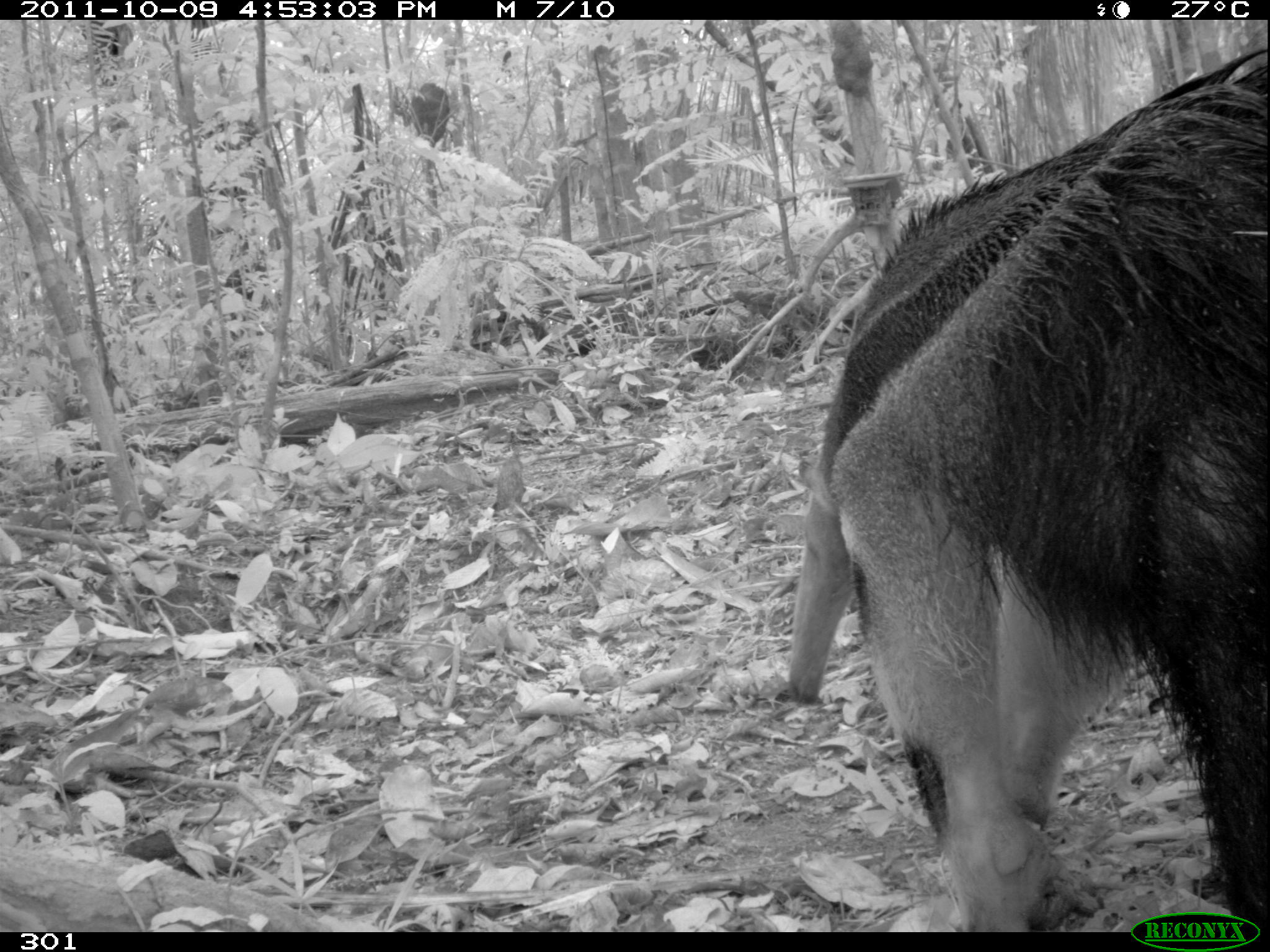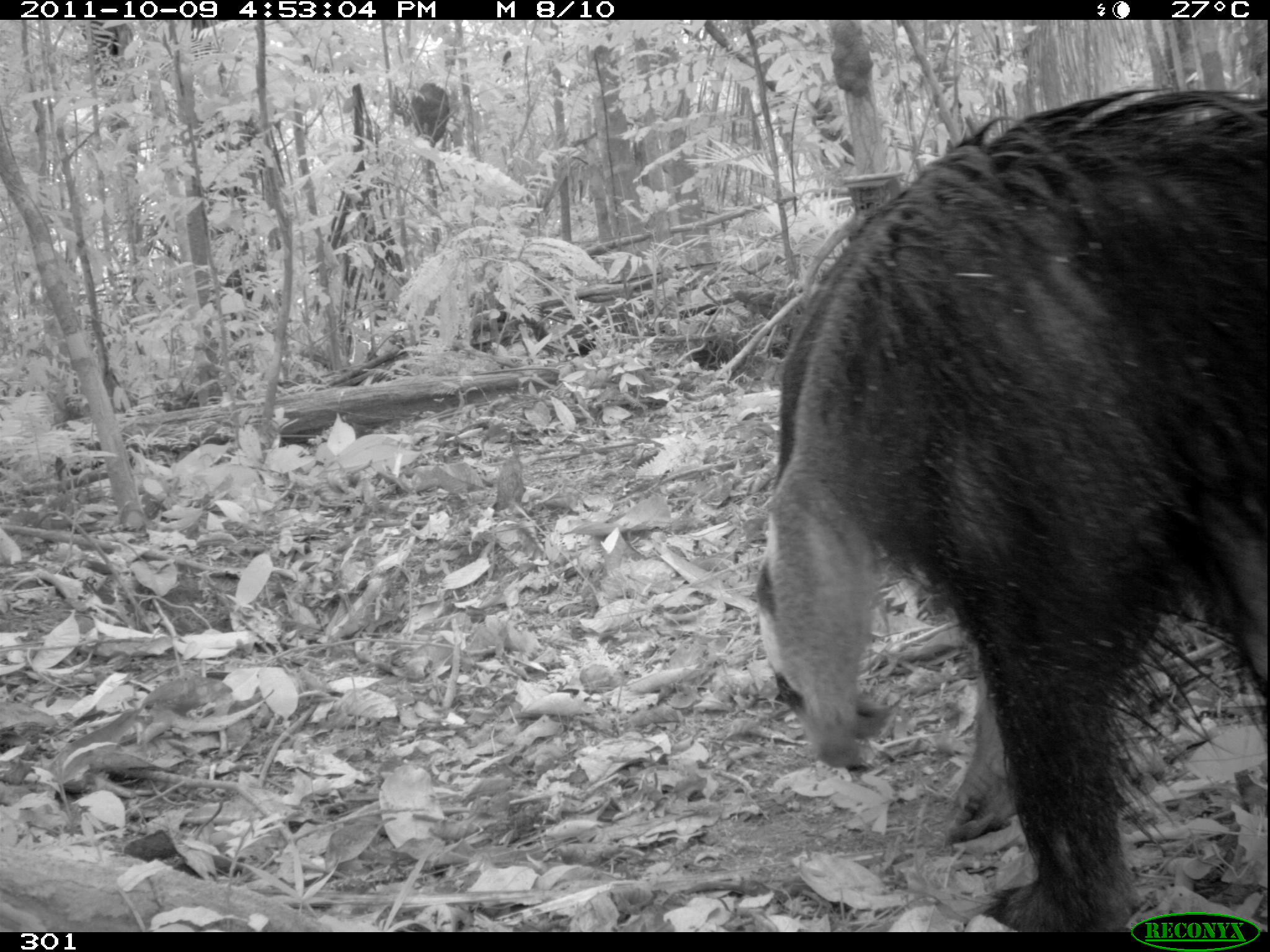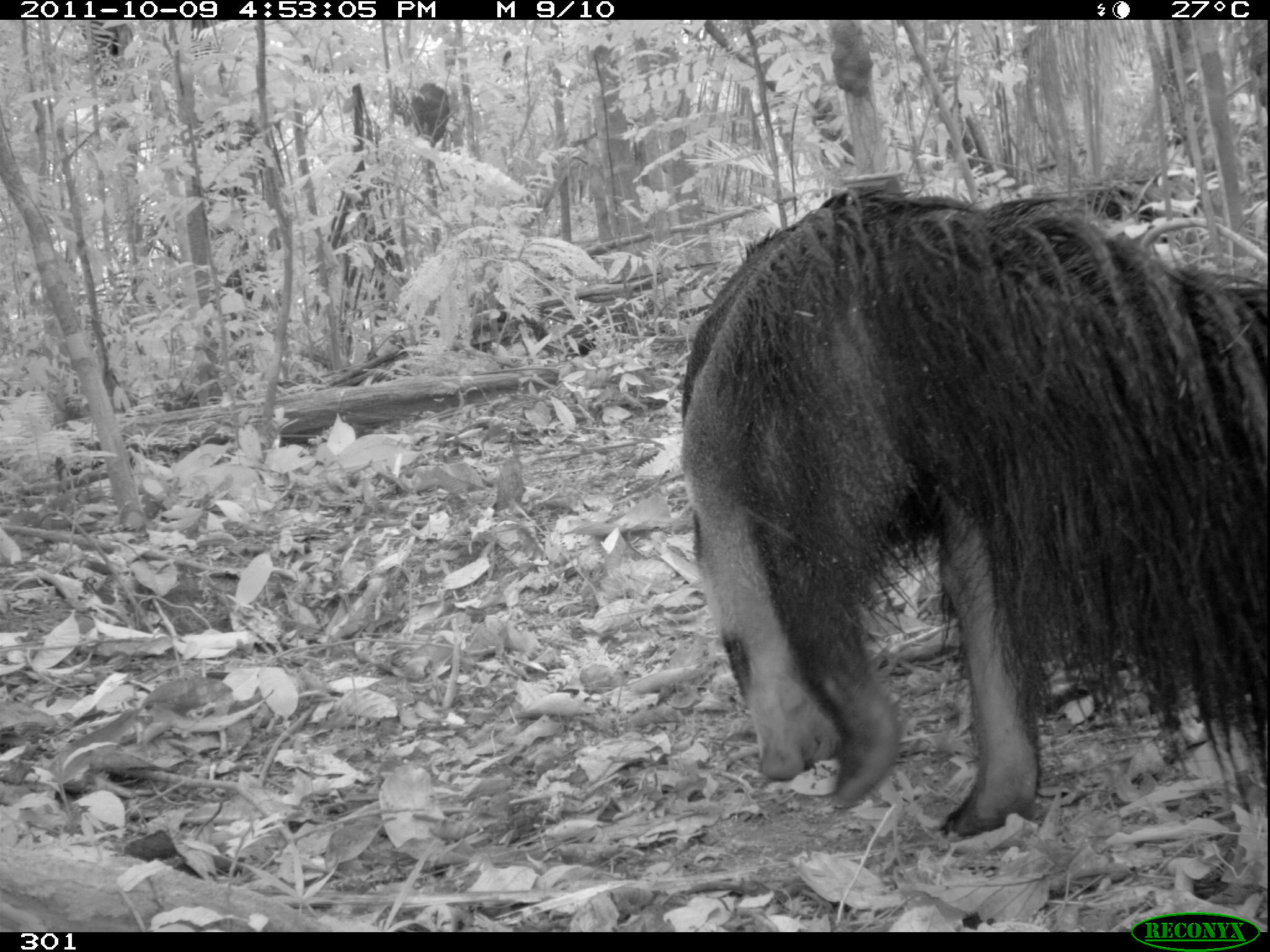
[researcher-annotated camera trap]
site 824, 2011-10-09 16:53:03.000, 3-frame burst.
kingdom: Animalia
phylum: Chordata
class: Mammalia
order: Pilosa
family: Myrmecophagidae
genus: Myrmecophaga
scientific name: Myrmecophaga tridactyla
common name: giant anteater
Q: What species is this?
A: Myrmecophaga tridactyla (giant anteater).